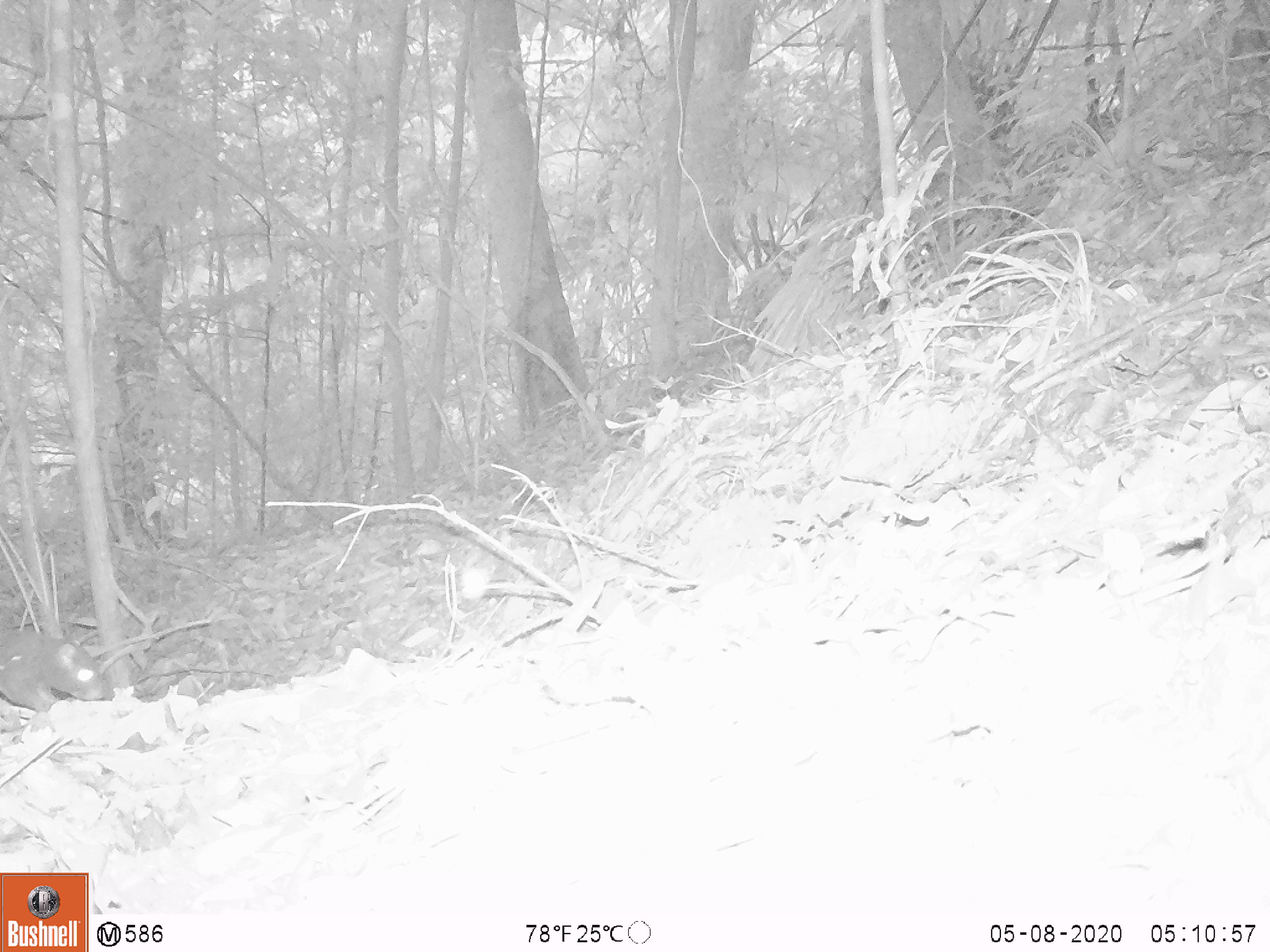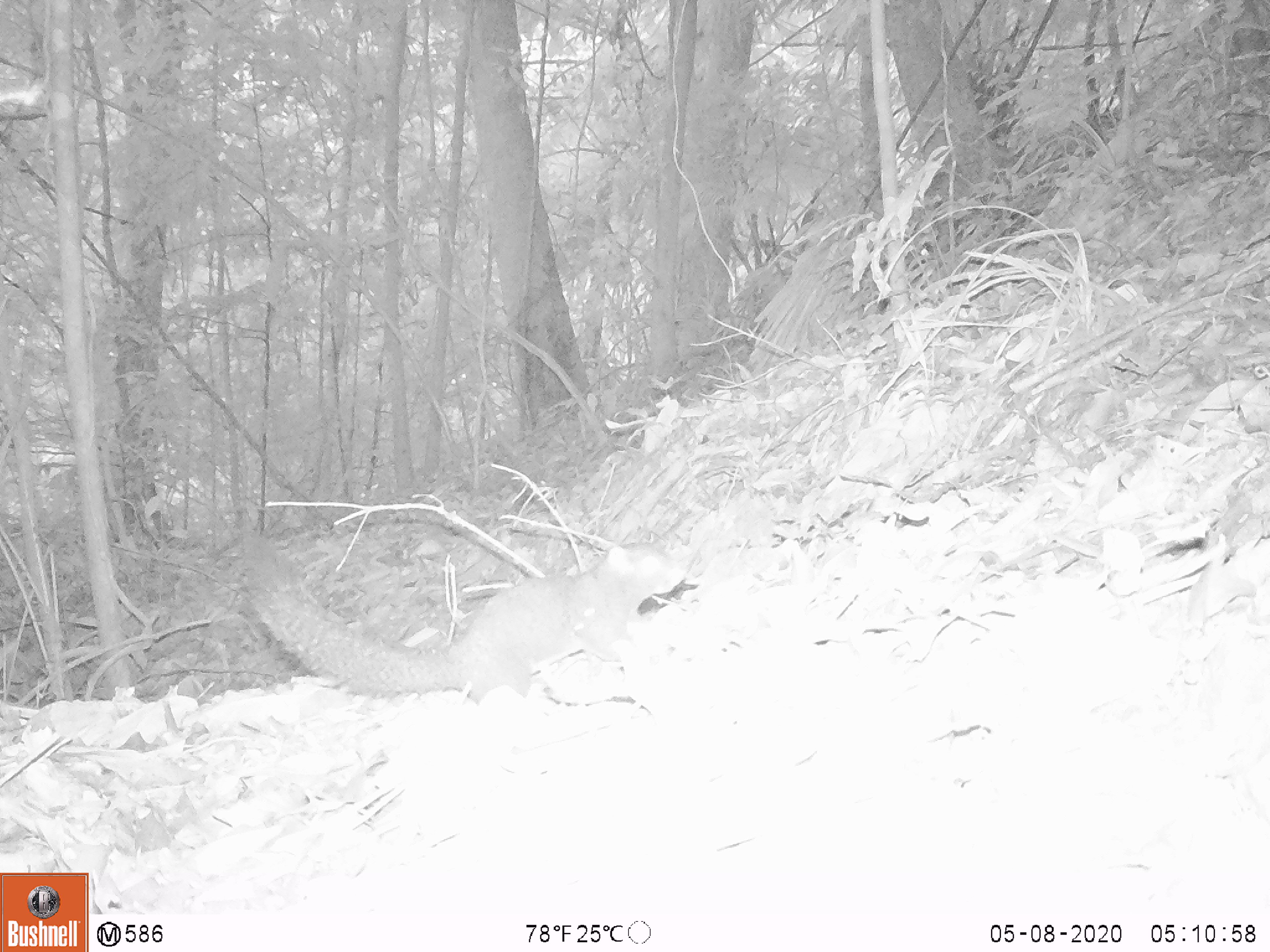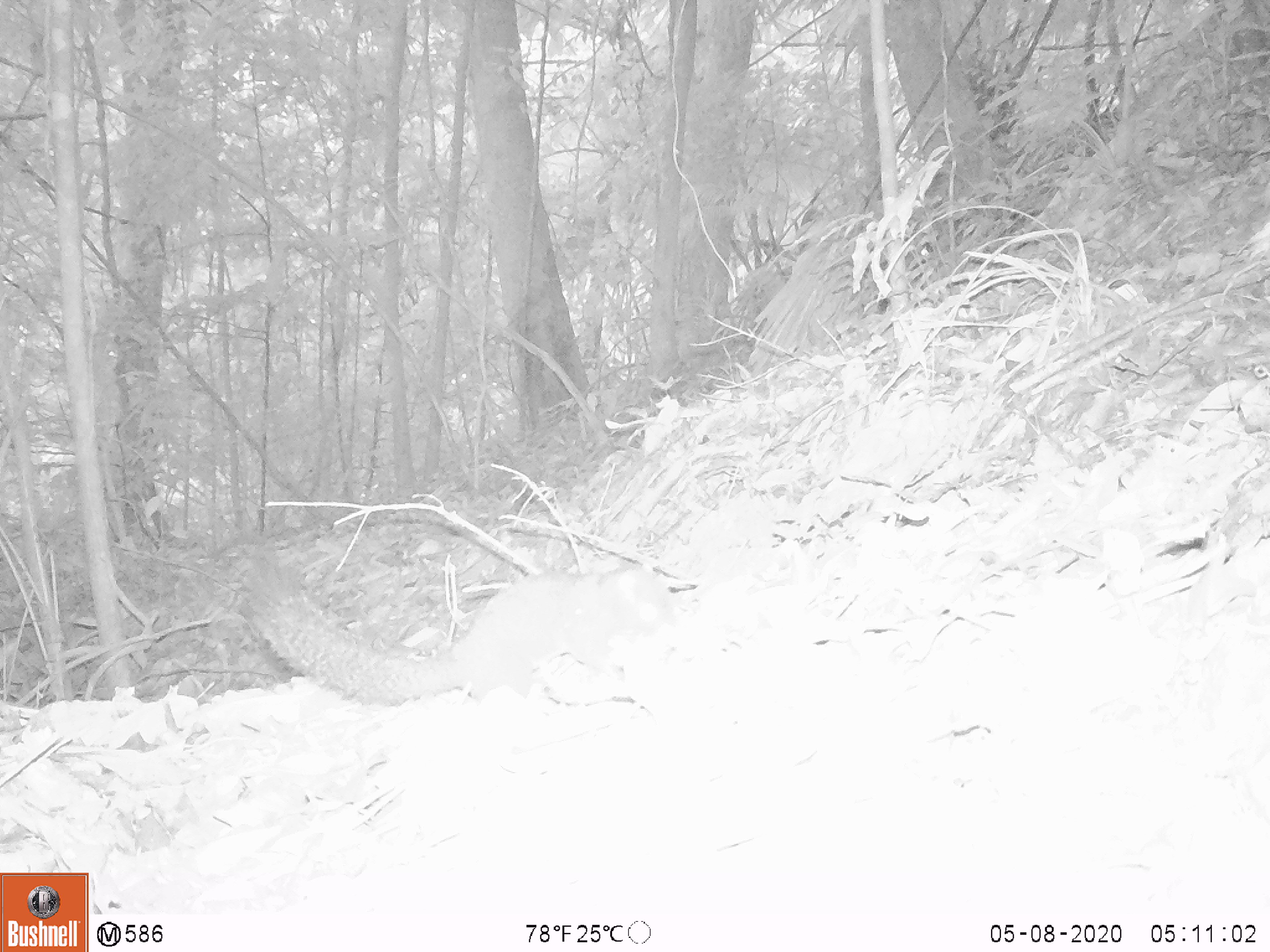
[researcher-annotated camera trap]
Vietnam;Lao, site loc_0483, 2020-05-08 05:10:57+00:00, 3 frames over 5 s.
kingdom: Animalia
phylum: Chordata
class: Mammalia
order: Rodentia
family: Sciuridae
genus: Callosciurus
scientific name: Callosciurus erythraeus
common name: pallas's squirrel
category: pallass squirrel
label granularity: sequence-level